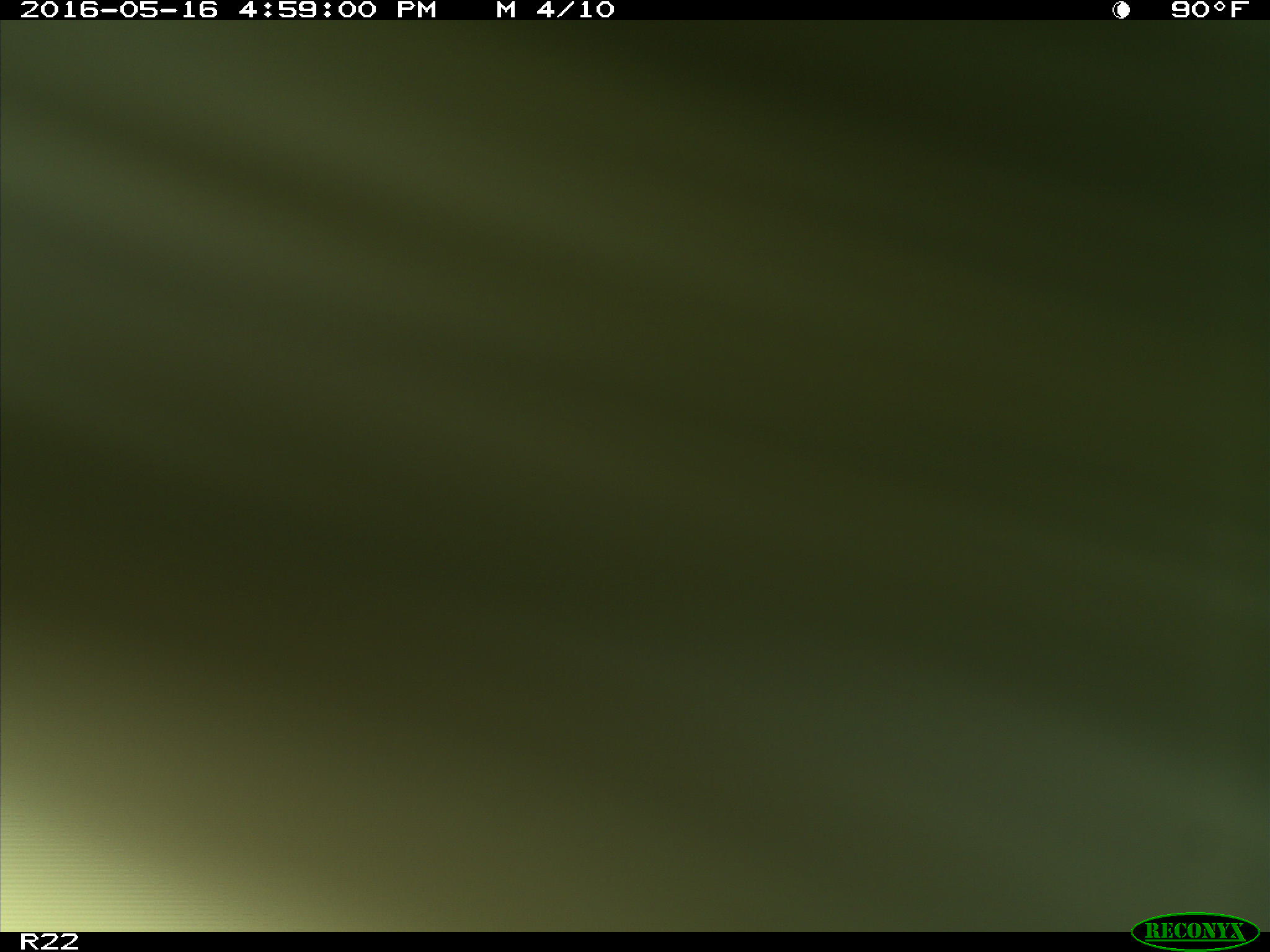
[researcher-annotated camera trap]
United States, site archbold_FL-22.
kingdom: Animalia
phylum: Chordata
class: Mammalia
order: Artiodactyla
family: Bovidae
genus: Bos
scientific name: Bos taurus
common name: domestic cow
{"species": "Bos taurus (domestic cow)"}